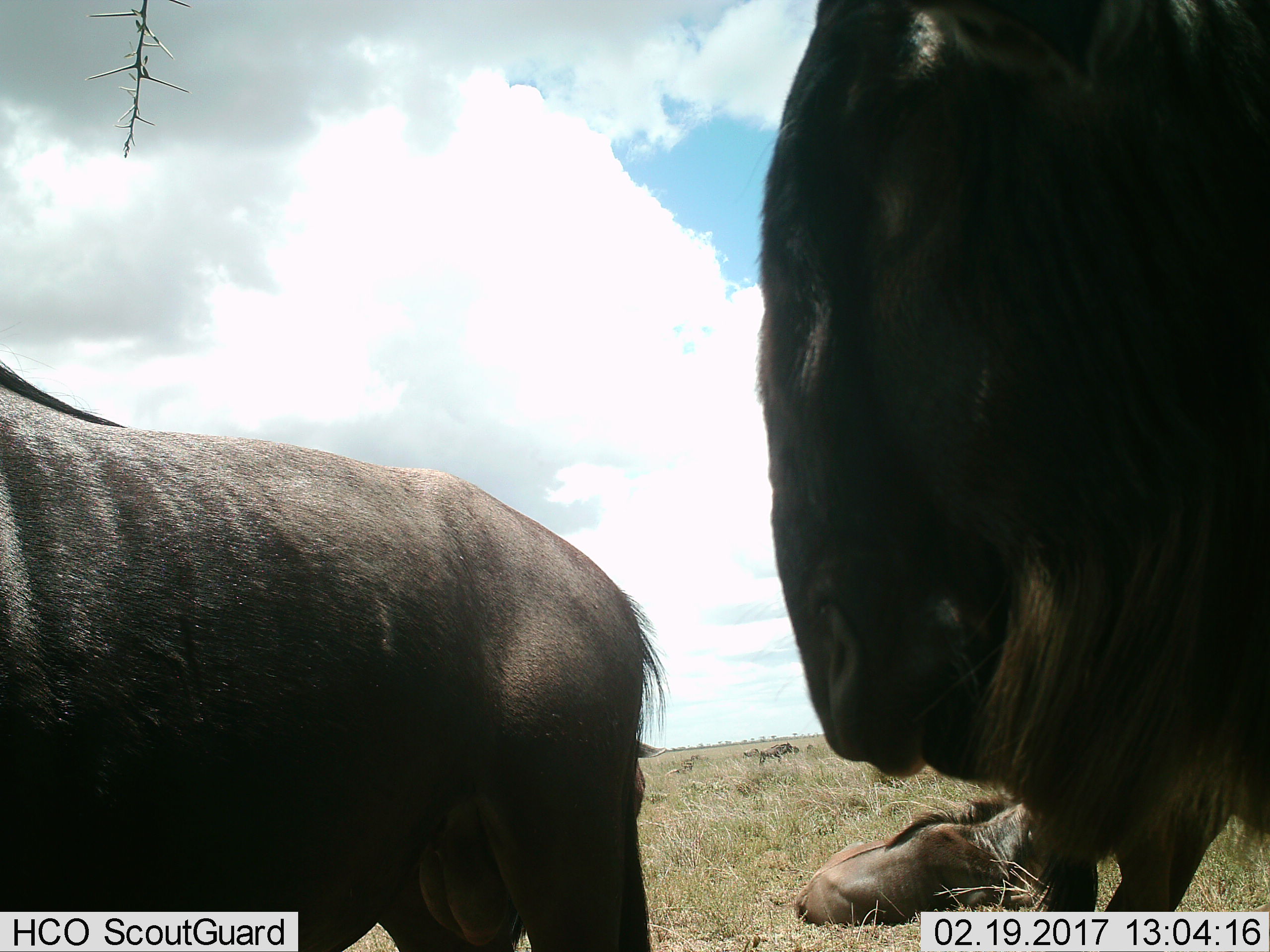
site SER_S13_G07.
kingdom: Animalia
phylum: Chordata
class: Mammalia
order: Artiodactyla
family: Bovidae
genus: Connochaetes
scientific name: Connochaetes taurinus taurinus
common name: blue wildebeest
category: wildebeestblue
Wildebeestblue (blue wildebeest) (Connochaetes taurinus taurinus), count 3. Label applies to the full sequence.